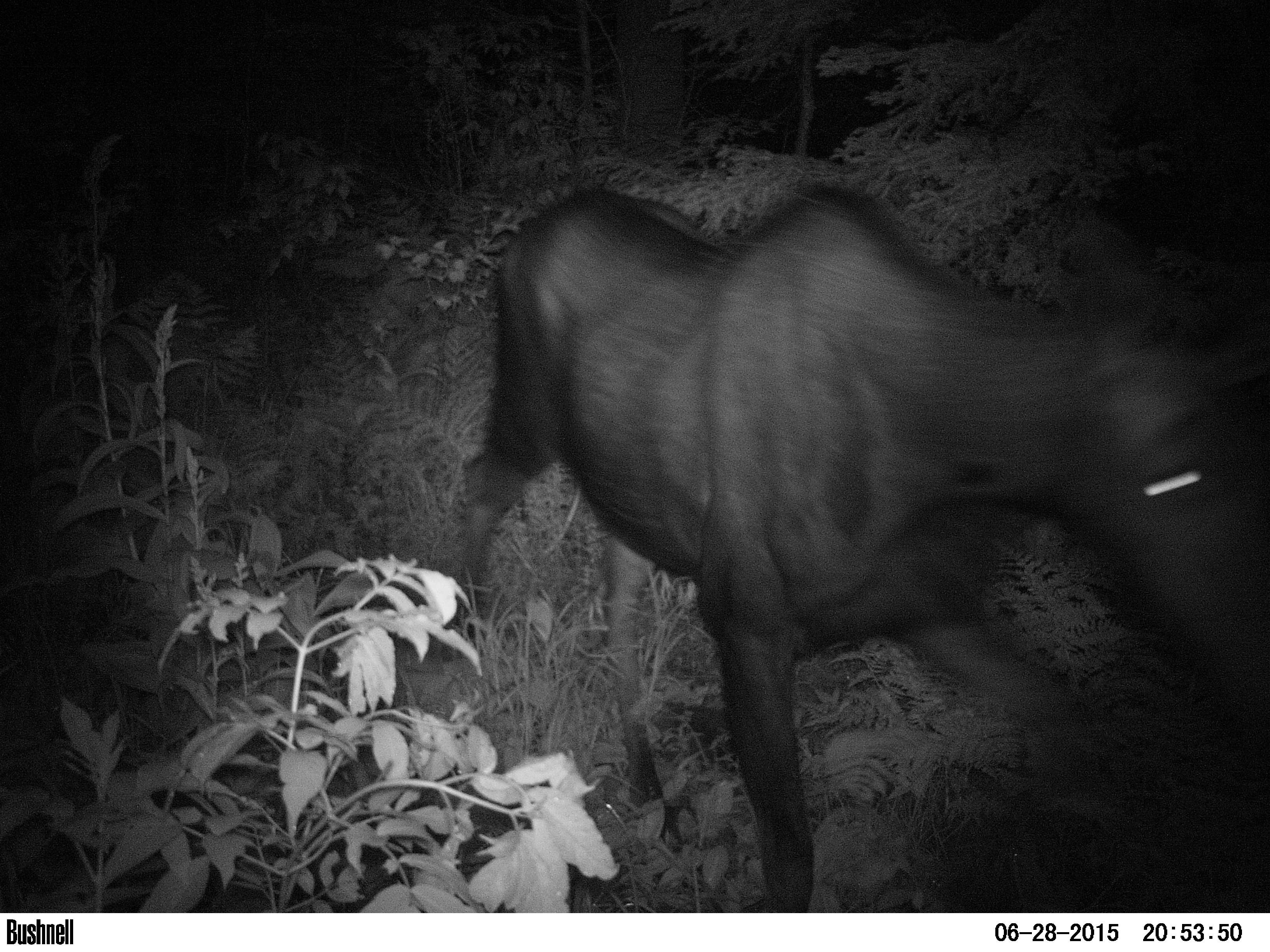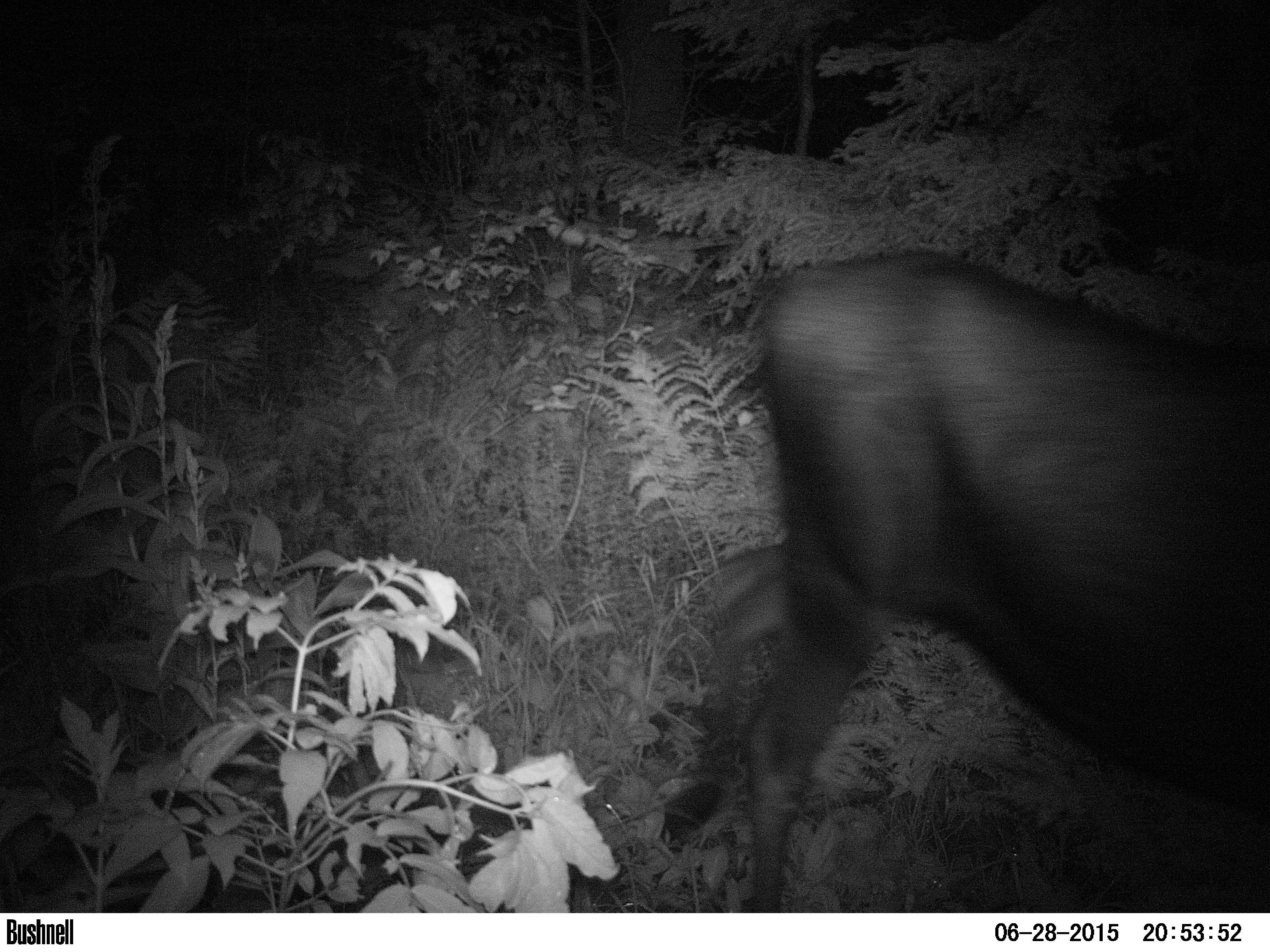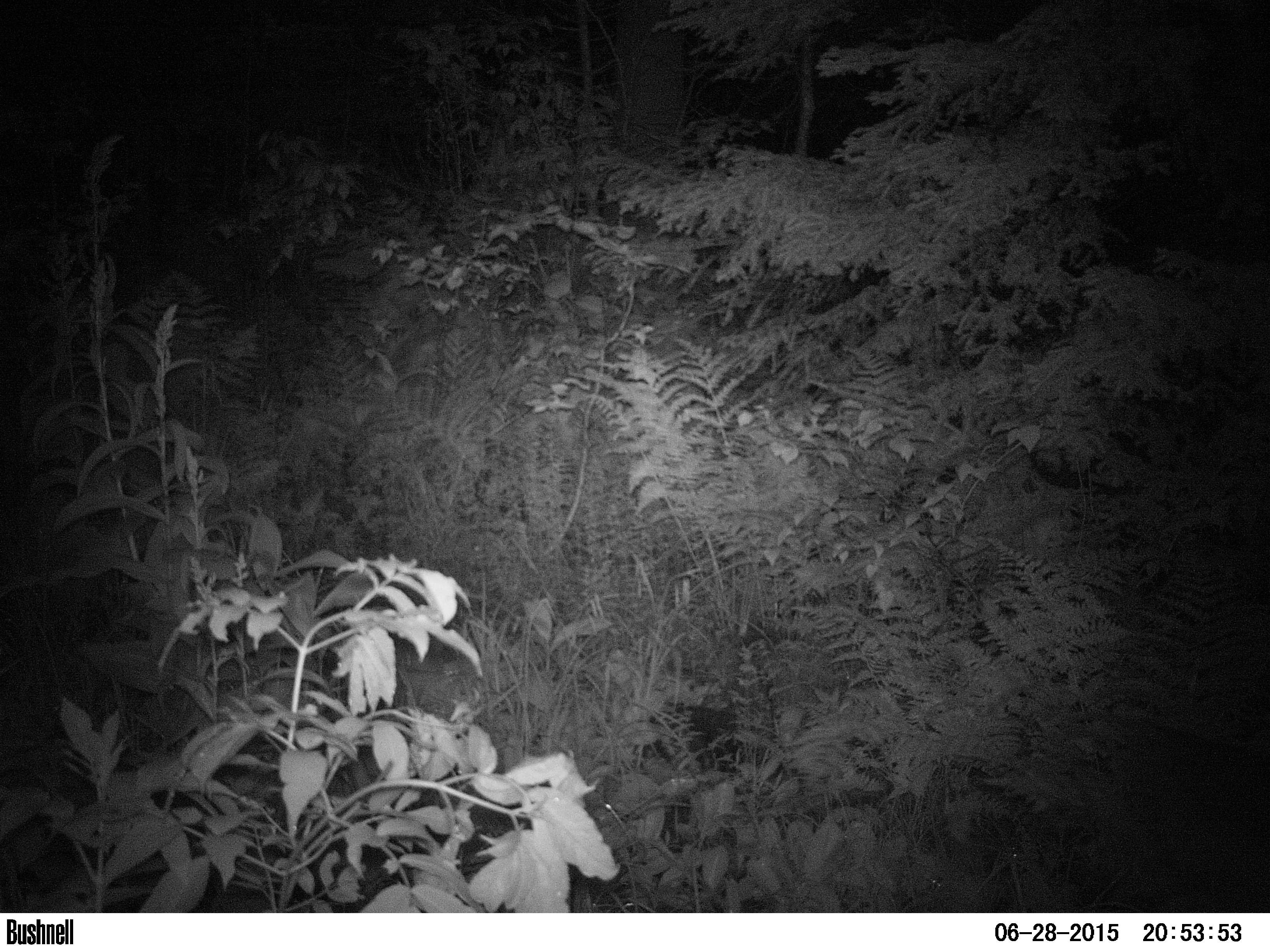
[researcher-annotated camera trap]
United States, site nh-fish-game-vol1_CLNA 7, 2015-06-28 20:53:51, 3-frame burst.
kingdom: Animalia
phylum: Chordata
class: Mammalia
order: Artiodactyla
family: Cervidae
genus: Alces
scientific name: Alces alces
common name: moose